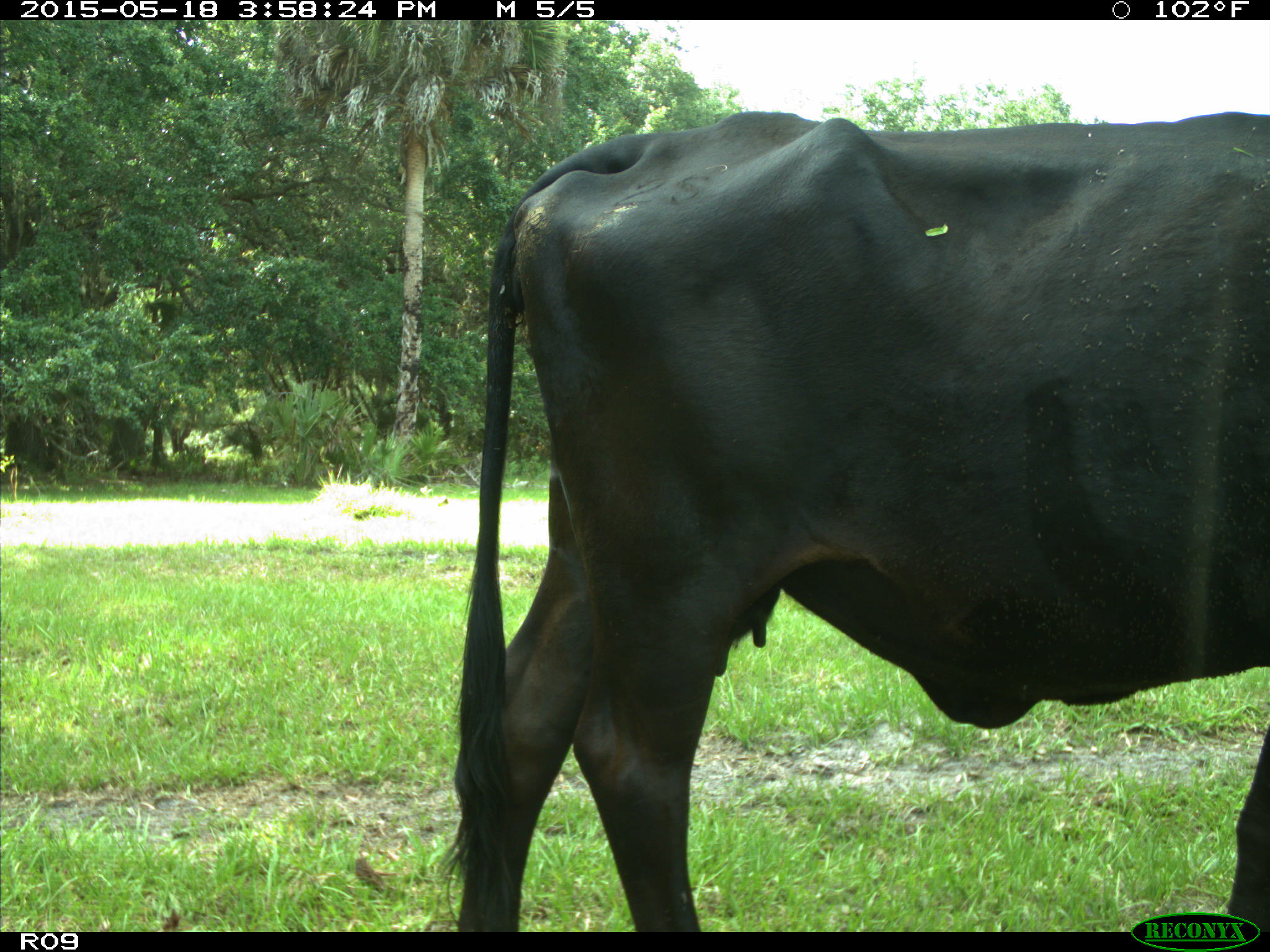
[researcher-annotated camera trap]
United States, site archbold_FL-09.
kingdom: Animalia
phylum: Chordata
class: Mammalia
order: Artiodactyla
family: Bovidae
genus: Bos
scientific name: Bos taurus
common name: domestic cow